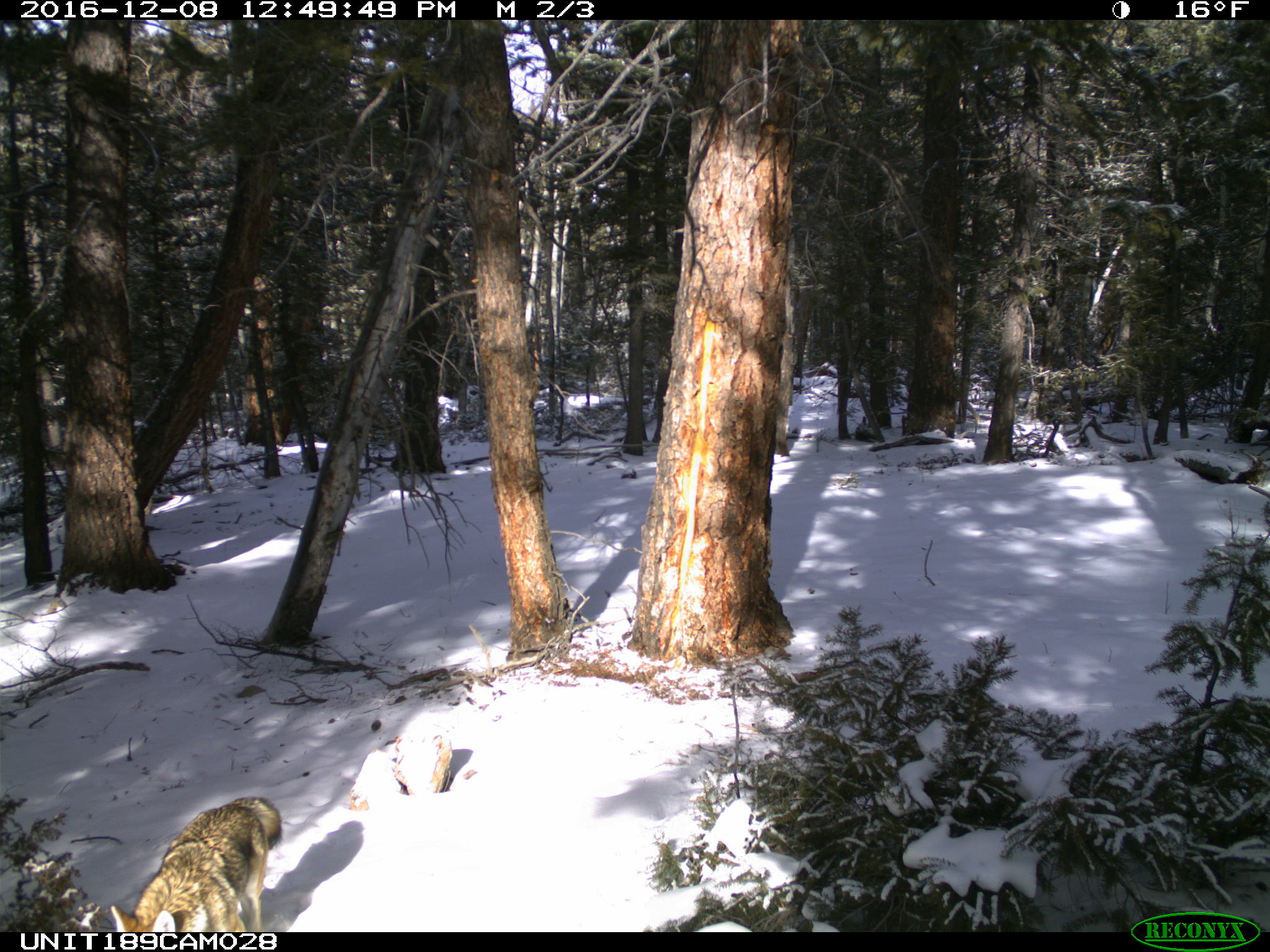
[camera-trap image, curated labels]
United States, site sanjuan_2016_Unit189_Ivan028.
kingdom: Animalia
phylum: Chordata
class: Mammalia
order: Carnivora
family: Canidae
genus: Canis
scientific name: Canis latrans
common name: coyote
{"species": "Canis latrans (coyote)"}